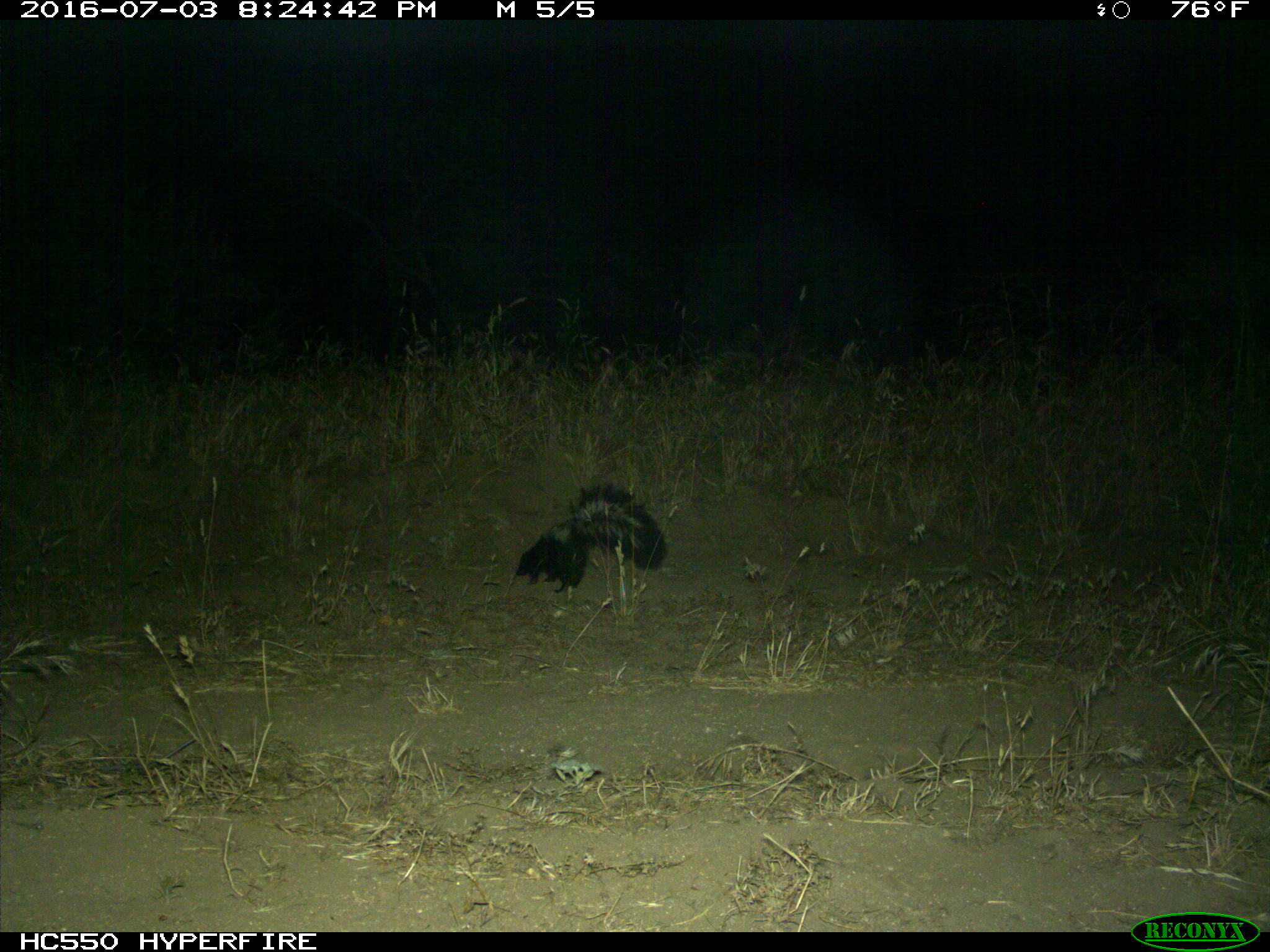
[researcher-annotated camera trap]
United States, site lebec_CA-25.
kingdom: Animalia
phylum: Chordata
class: Mammalia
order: Carnivora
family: Mephitidae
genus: Mephitis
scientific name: Mephitis mephitis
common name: striped skunk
Mephitis mephitis (striped skunk).